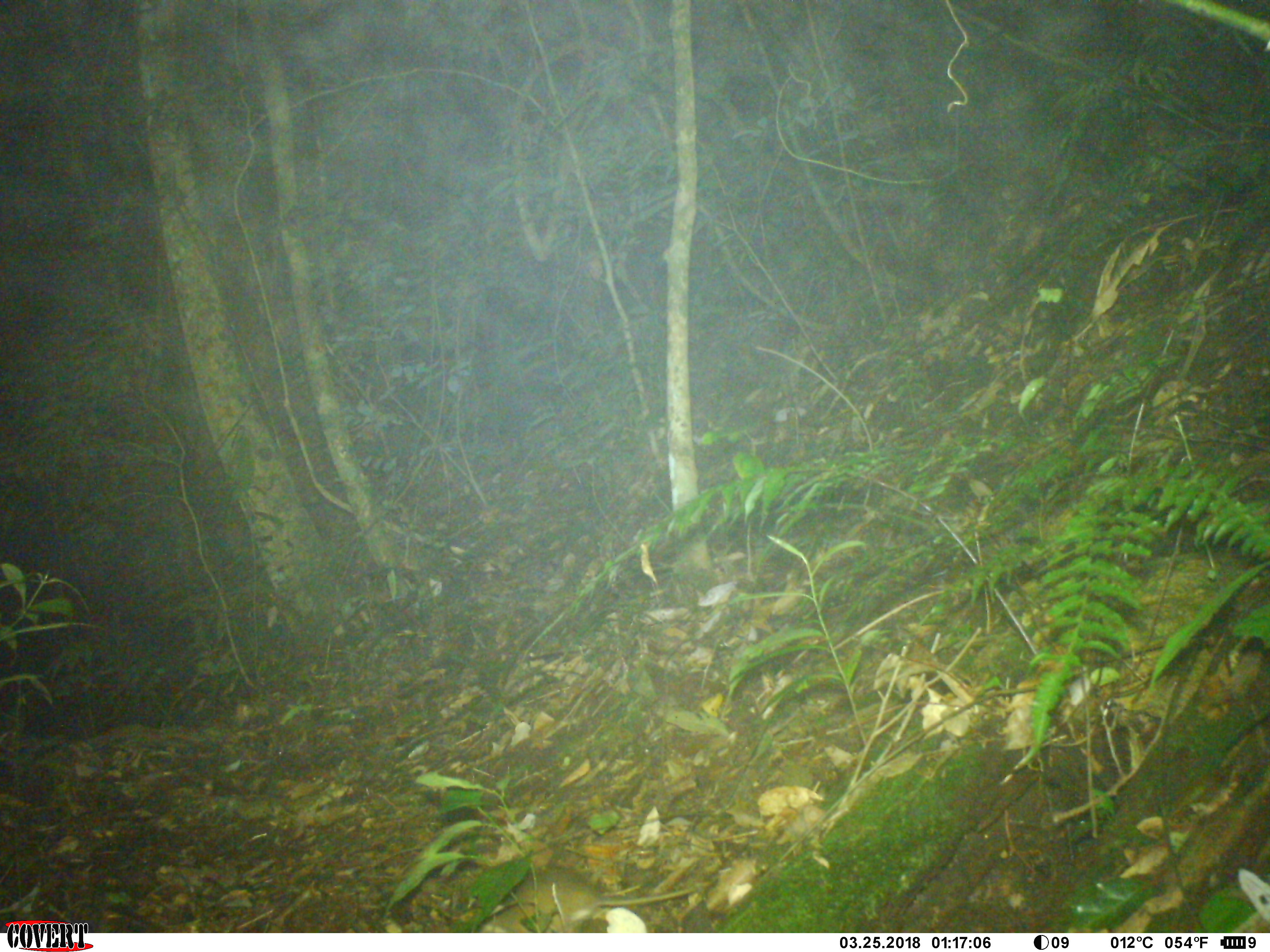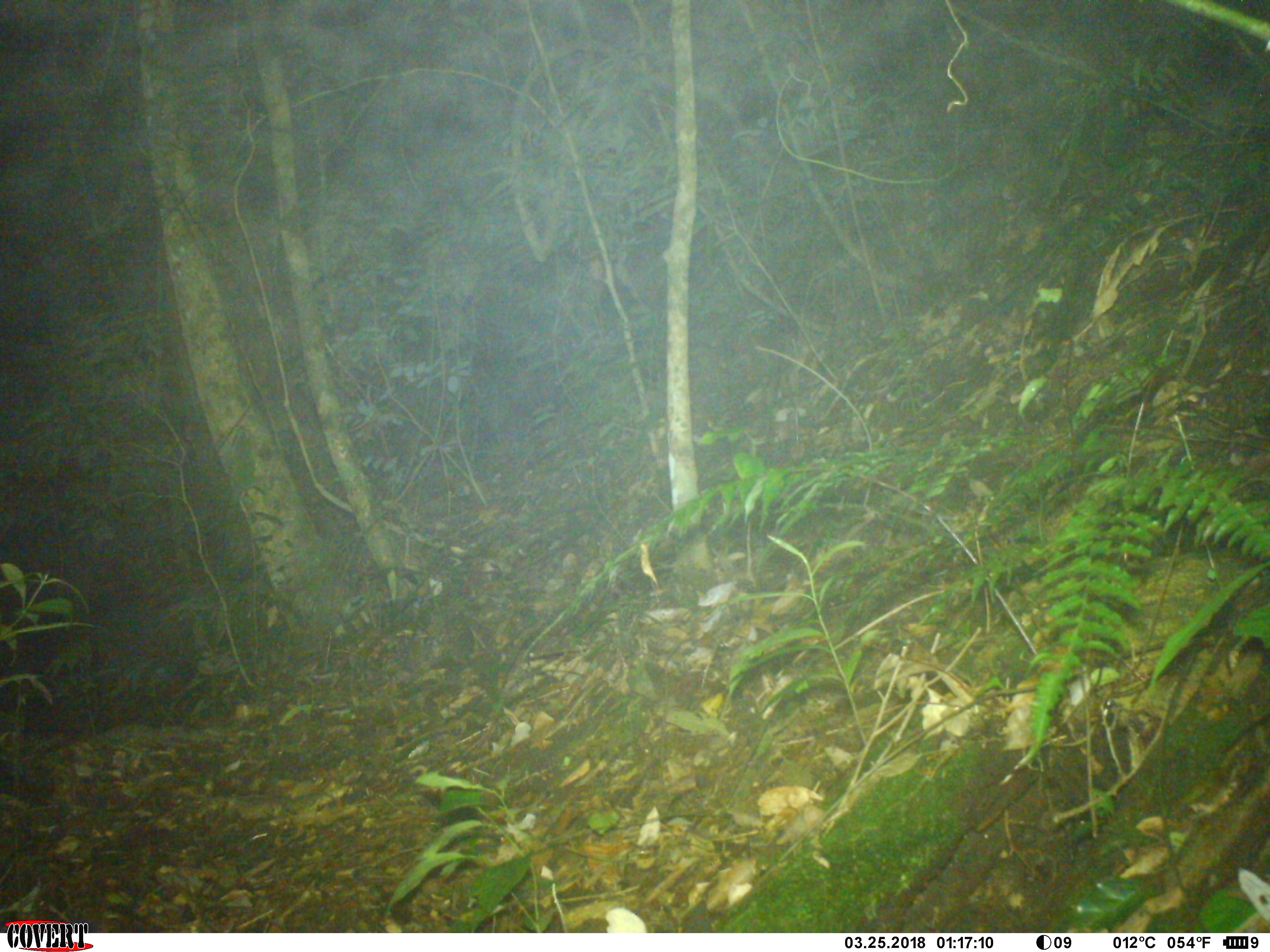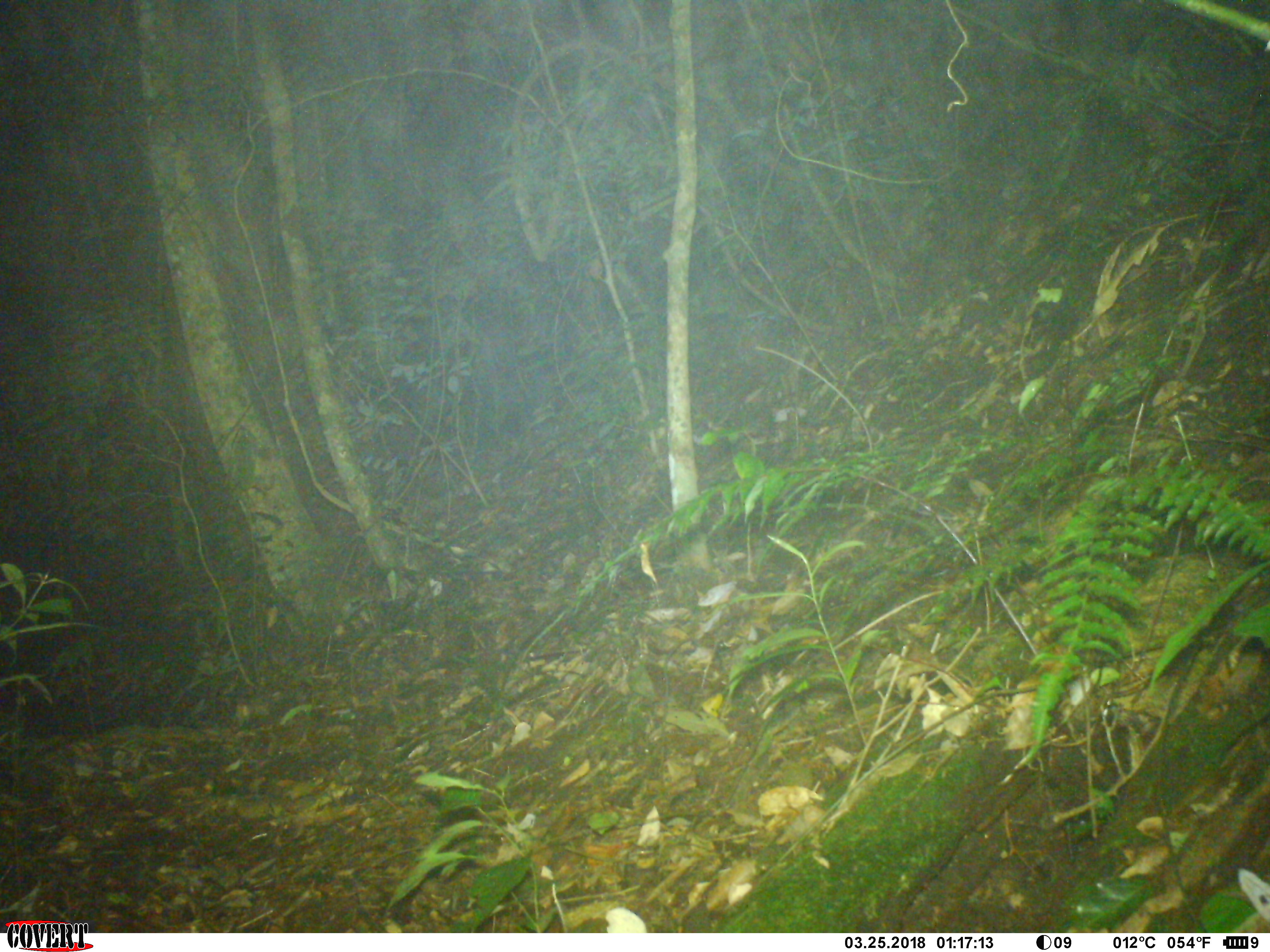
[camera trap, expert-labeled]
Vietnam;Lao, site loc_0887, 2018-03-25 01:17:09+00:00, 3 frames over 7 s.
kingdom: Animalia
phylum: Chordata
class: Mammalia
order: Rodentia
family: Muridae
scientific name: Muridae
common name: old-world mice and rats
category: unidentified murid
Unidentified murid (old-world mice and rats) (Muridae). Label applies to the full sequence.